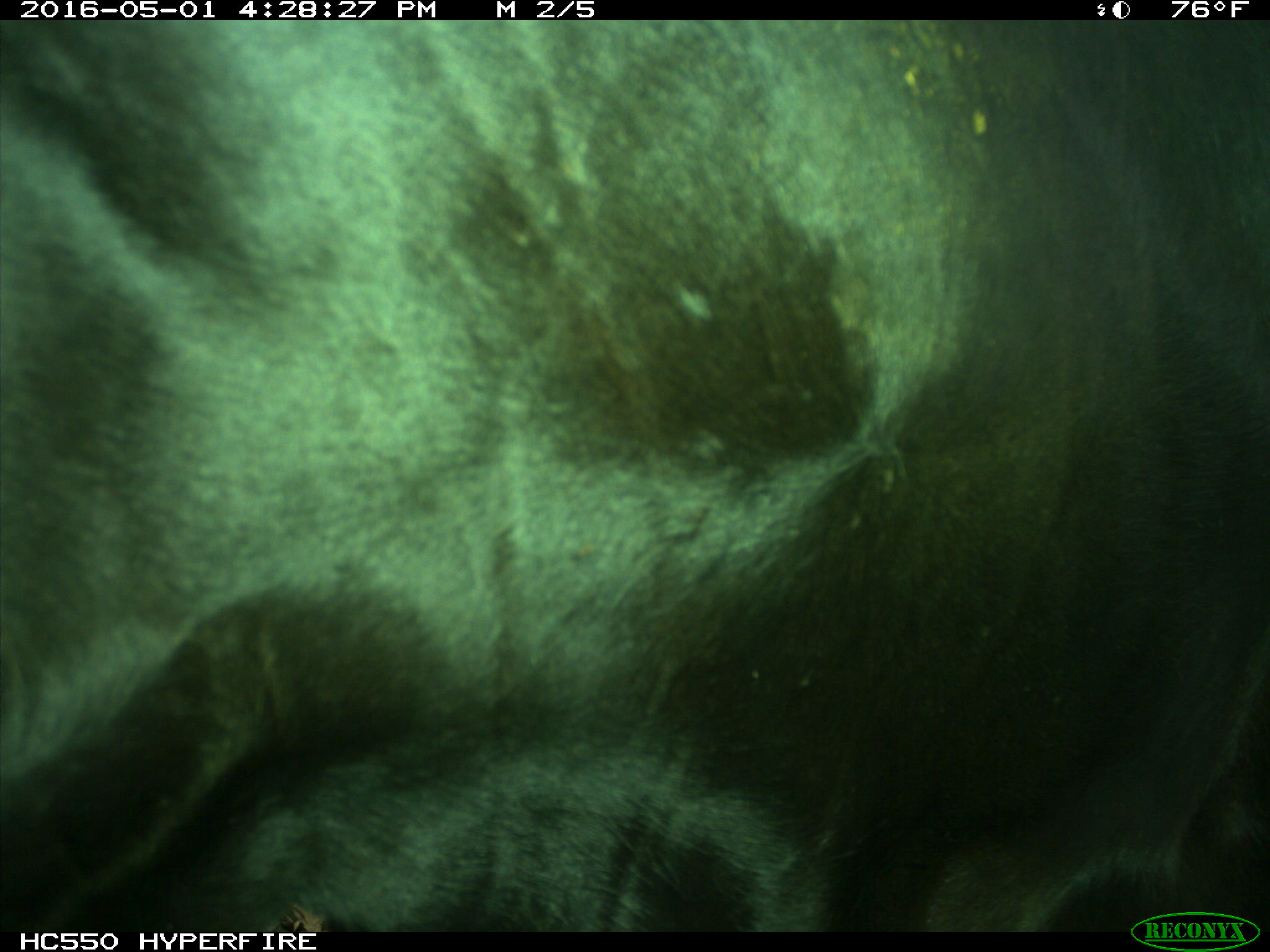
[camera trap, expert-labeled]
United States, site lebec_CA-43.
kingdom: Animalia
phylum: Chordata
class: Mammalia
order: Artiodactyla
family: Bovidae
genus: Bos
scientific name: Bos taurus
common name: domestic cow